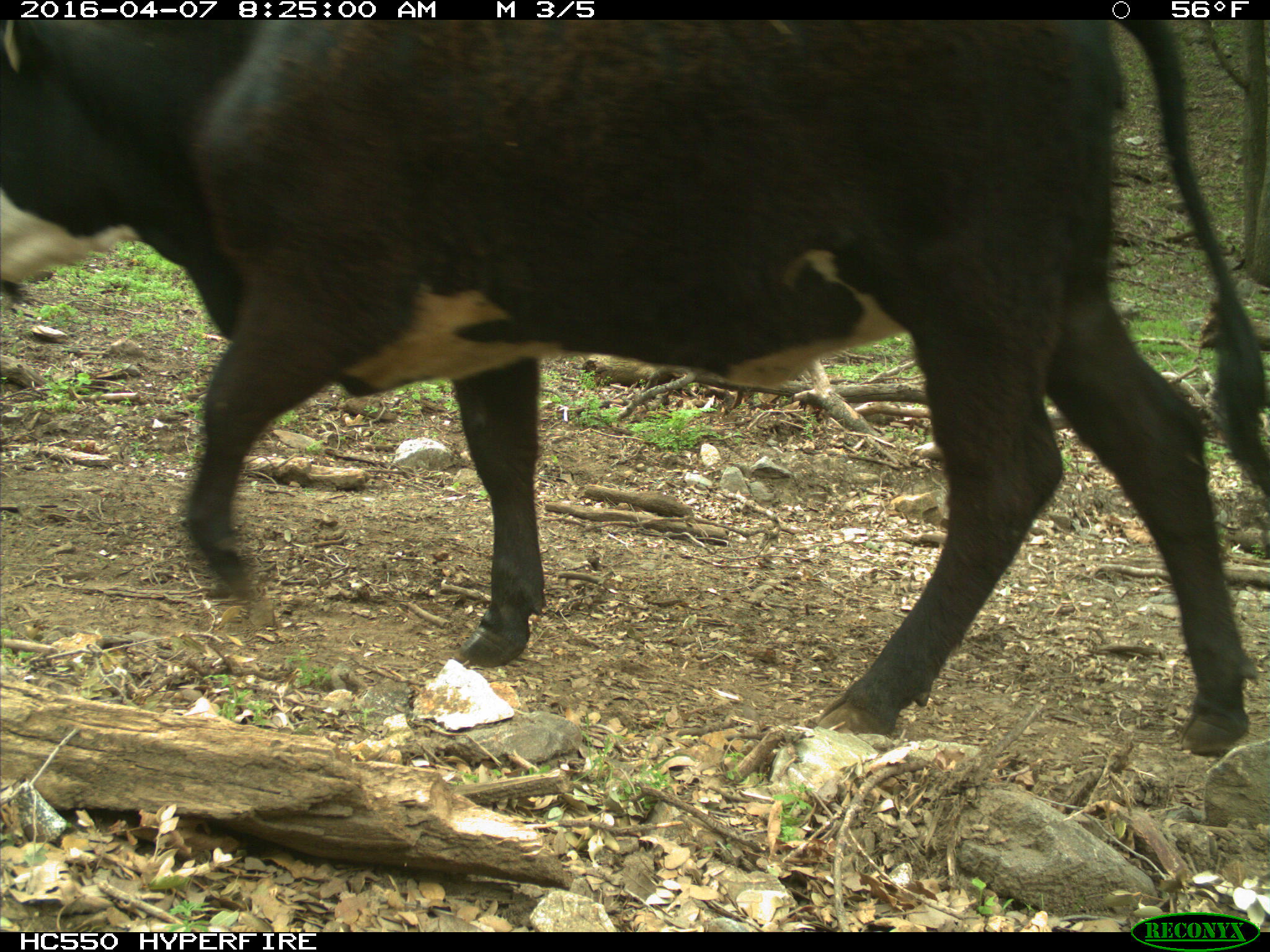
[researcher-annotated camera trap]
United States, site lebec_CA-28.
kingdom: Animalia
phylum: Chordata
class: Mammalia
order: Artiodactyla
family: Bovidae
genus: Bos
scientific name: Bos taurus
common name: domestic cow